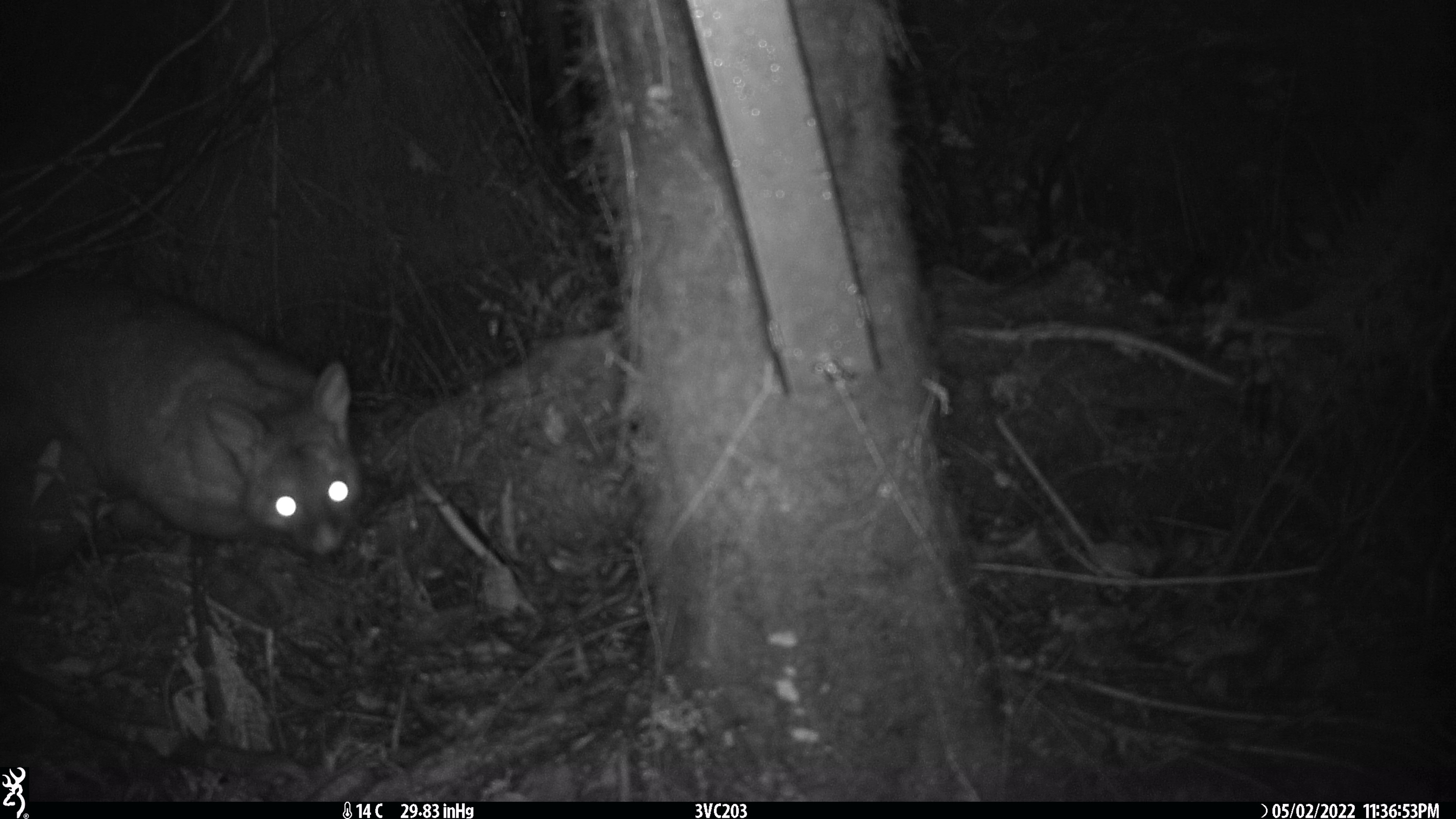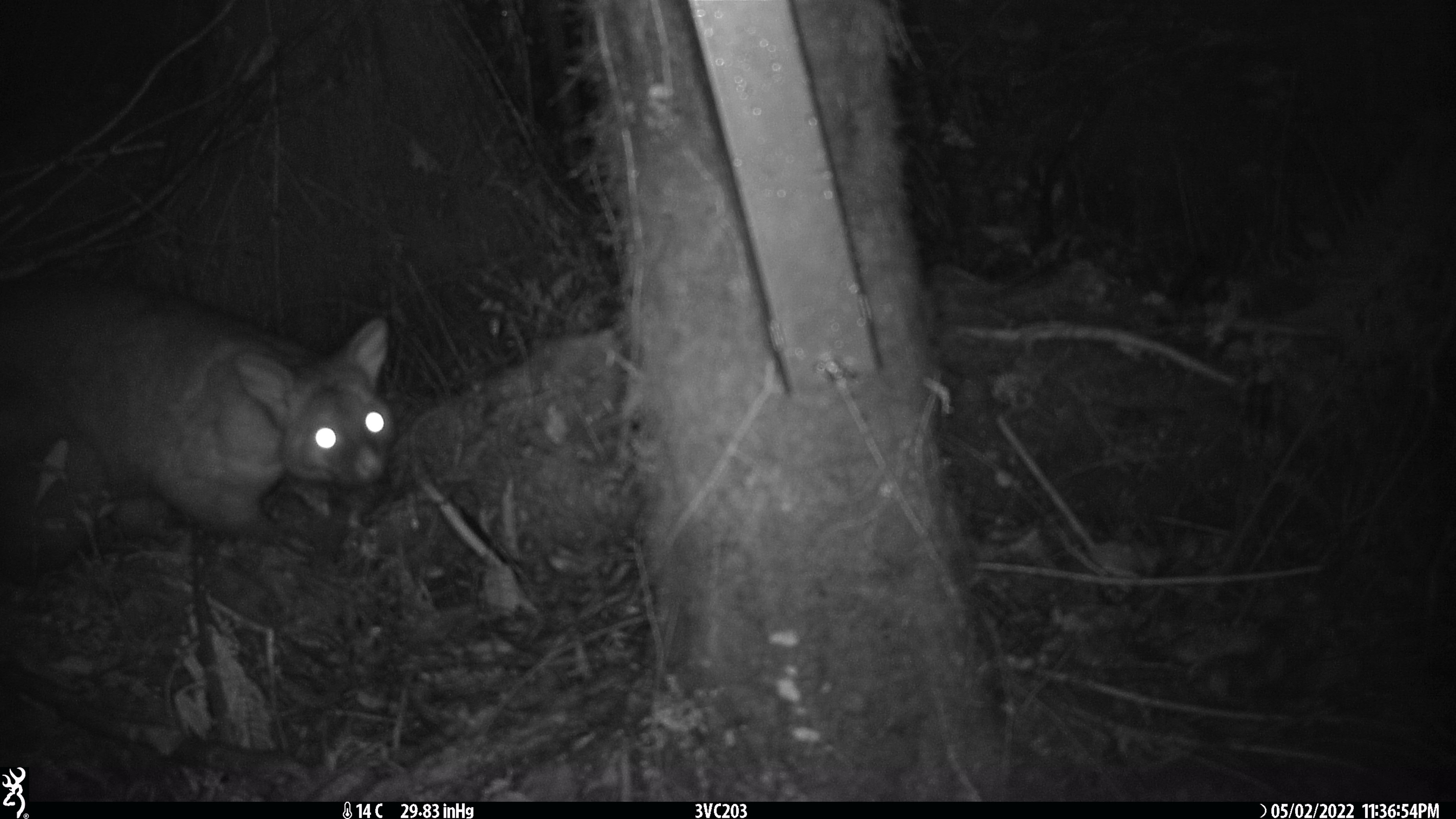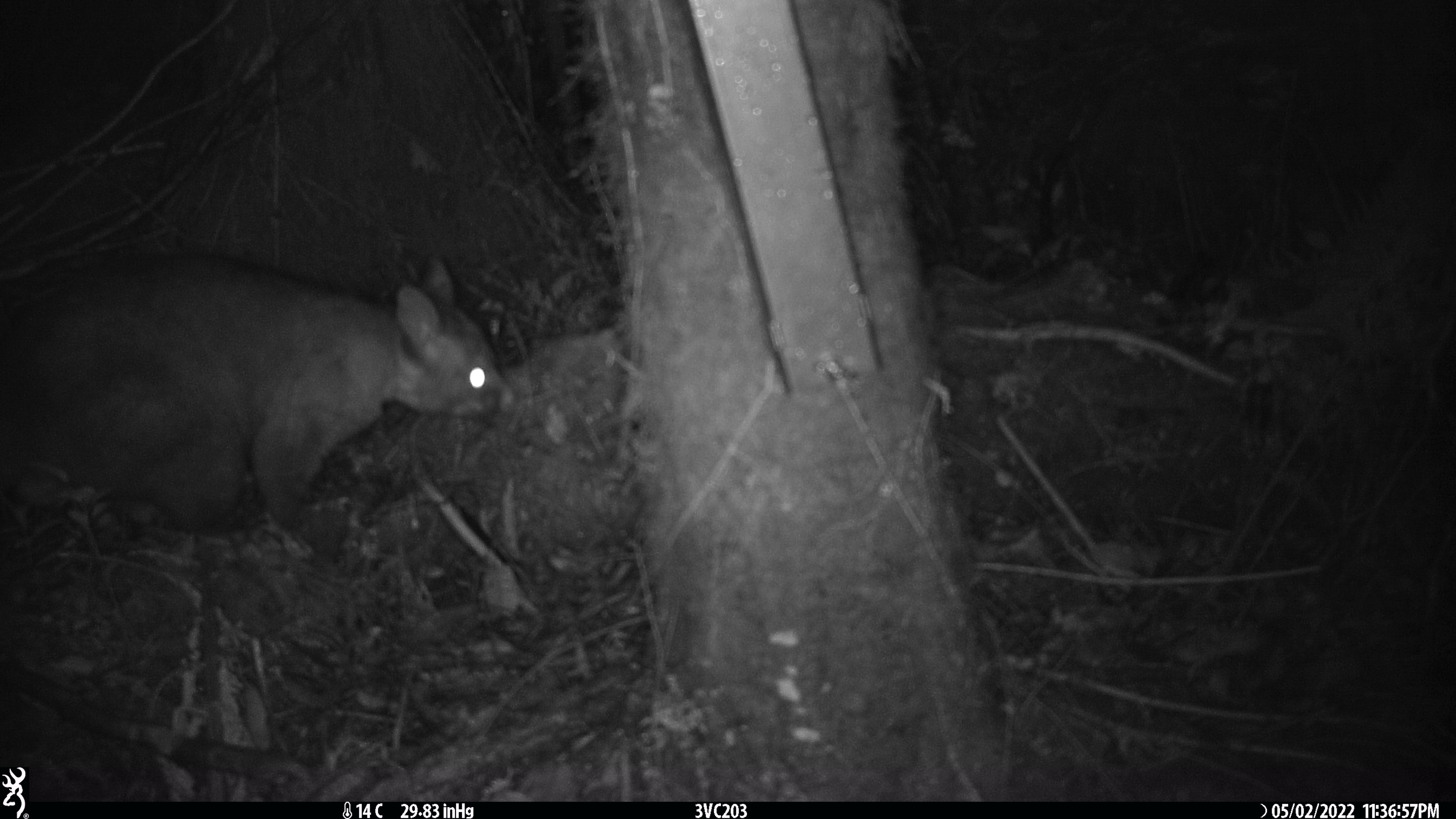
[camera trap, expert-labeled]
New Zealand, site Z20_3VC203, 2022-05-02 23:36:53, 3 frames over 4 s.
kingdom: Animalia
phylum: Chordata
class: Mammalia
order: Diprotodontia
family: Phalangeridae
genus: Trichosurus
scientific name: Trichosurus vulpecula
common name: common brushtail possum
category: possum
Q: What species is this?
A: Possum (common brushtail possum) (Trichosurus vulpecula).